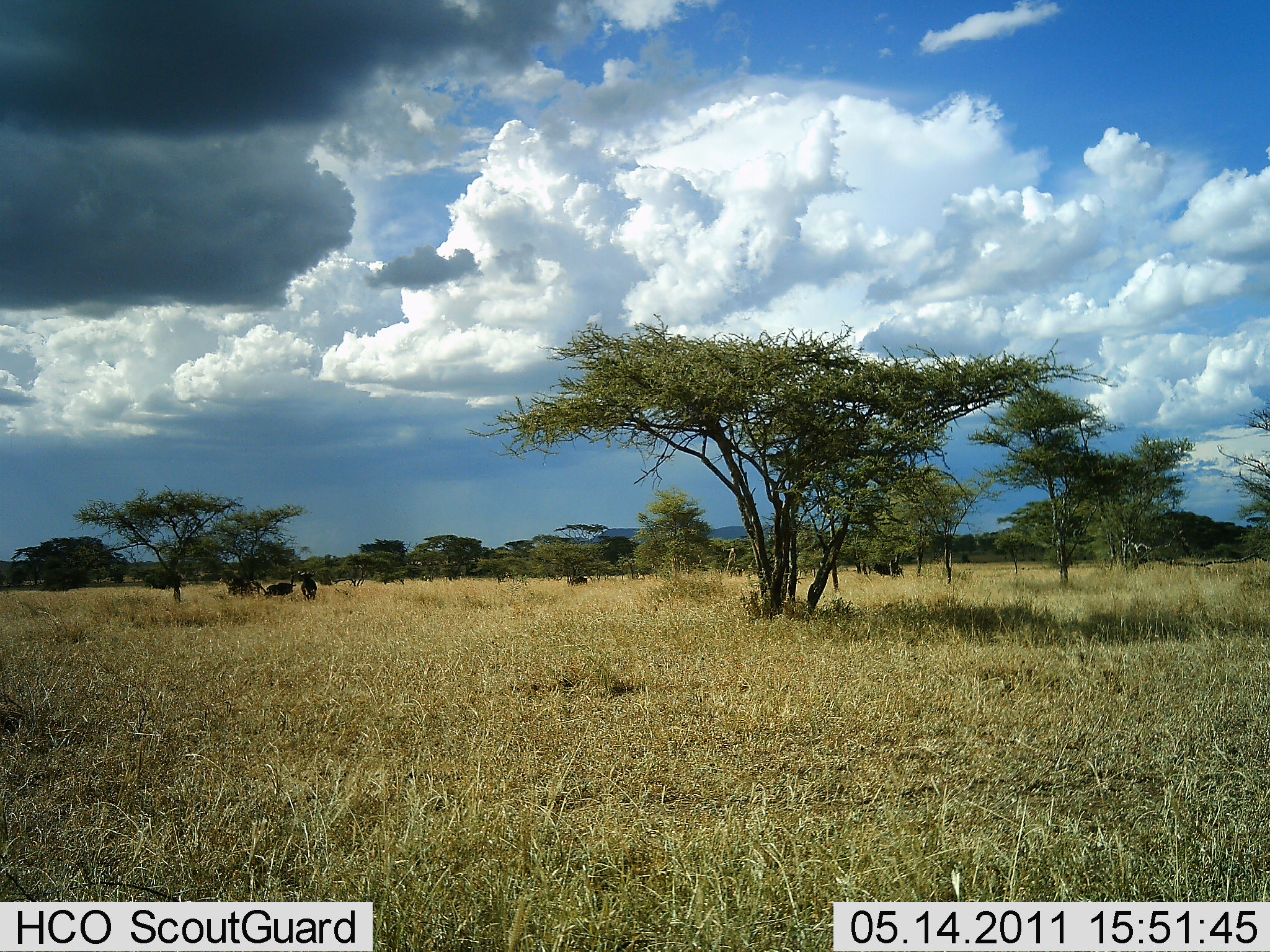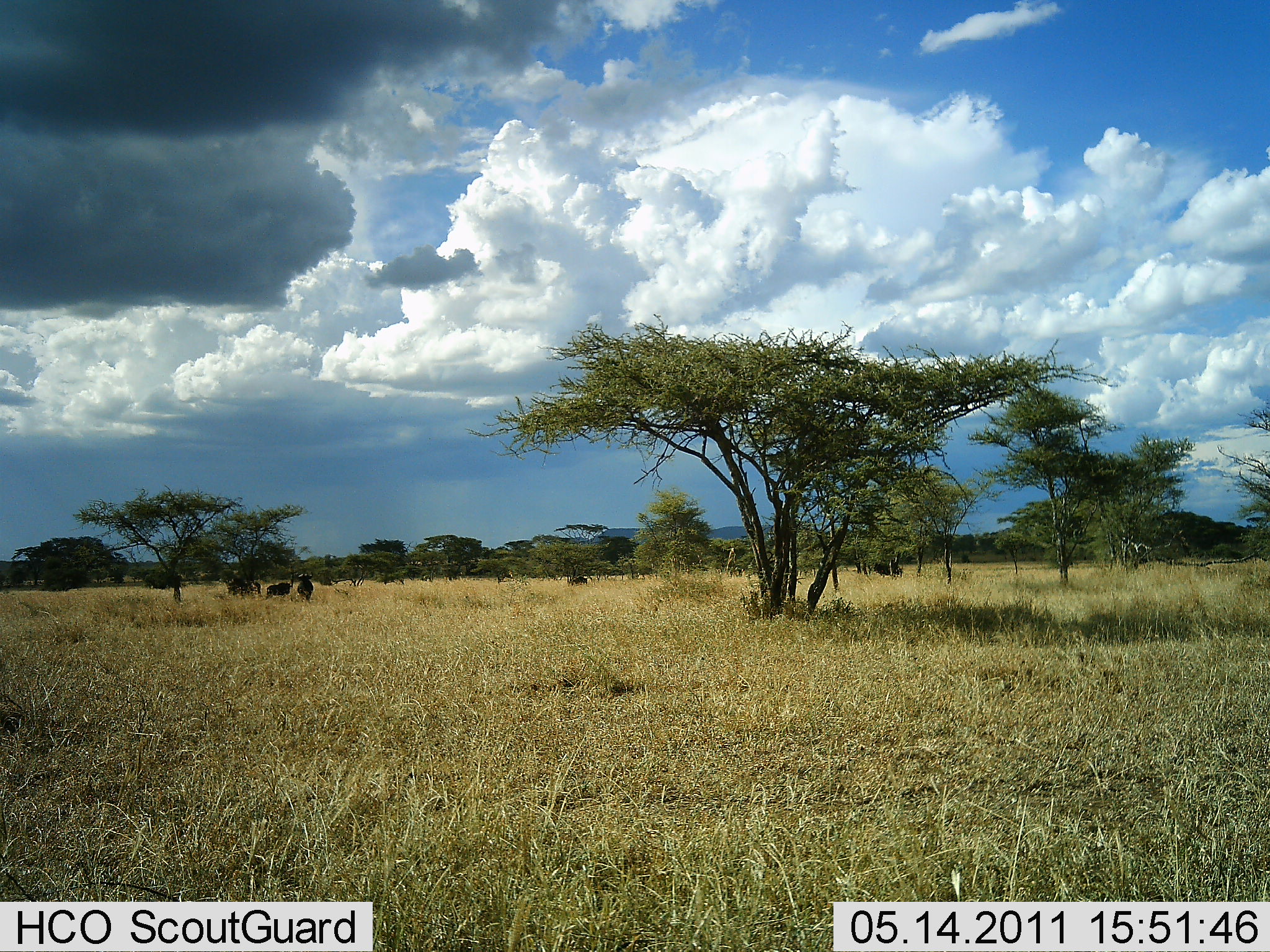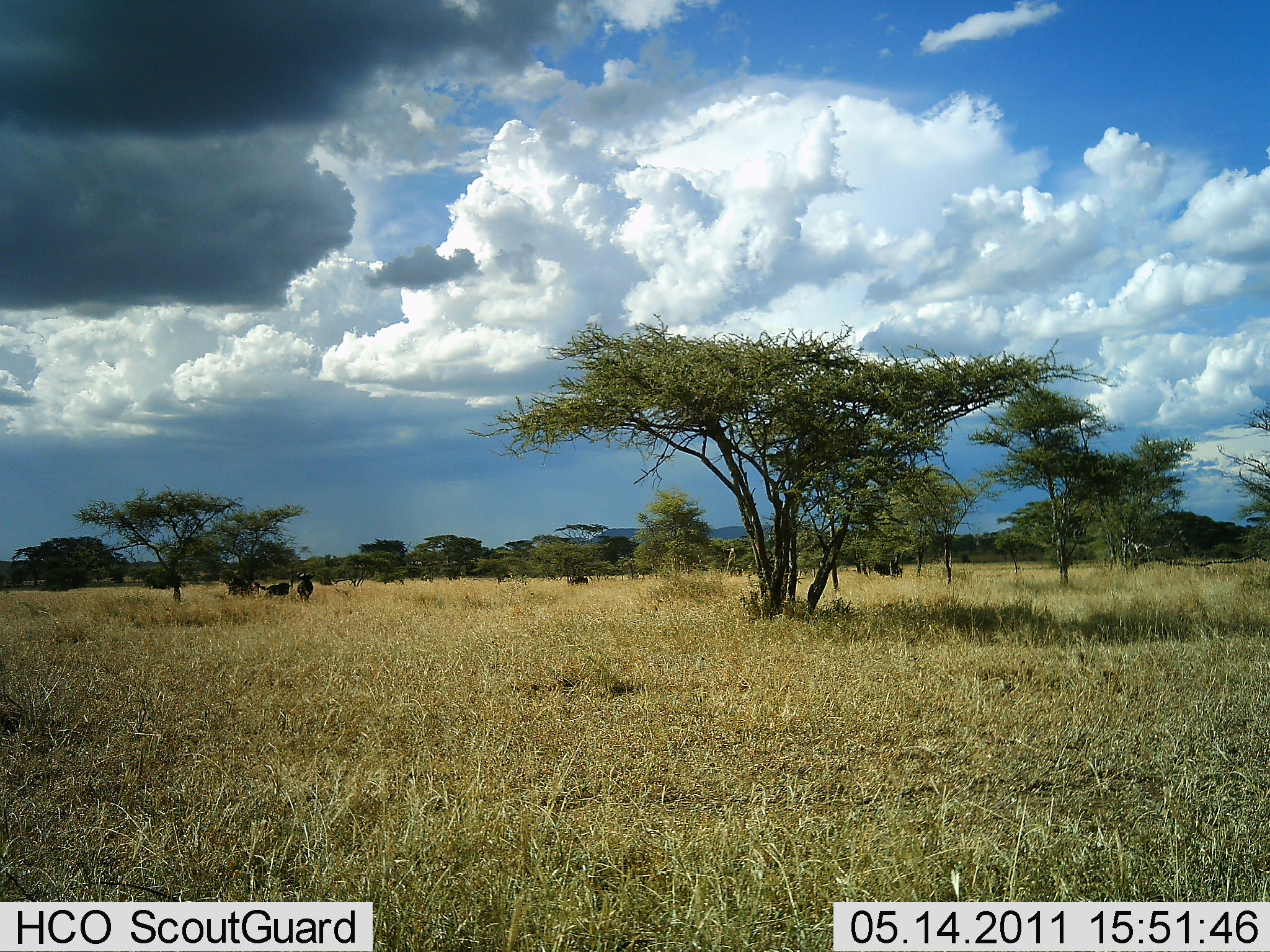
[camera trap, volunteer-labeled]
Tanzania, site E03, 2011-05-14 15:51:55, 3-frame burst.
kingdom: Animalia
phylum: Chordata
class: Mammalia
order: Artiodactyla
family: Bovidae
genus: Connochaetes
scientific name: Connochaetes taurinus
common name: blue wildebeest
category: wildebeest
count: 3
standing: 40%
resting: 20%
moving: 20%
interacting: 0%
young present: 0%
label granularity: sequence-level